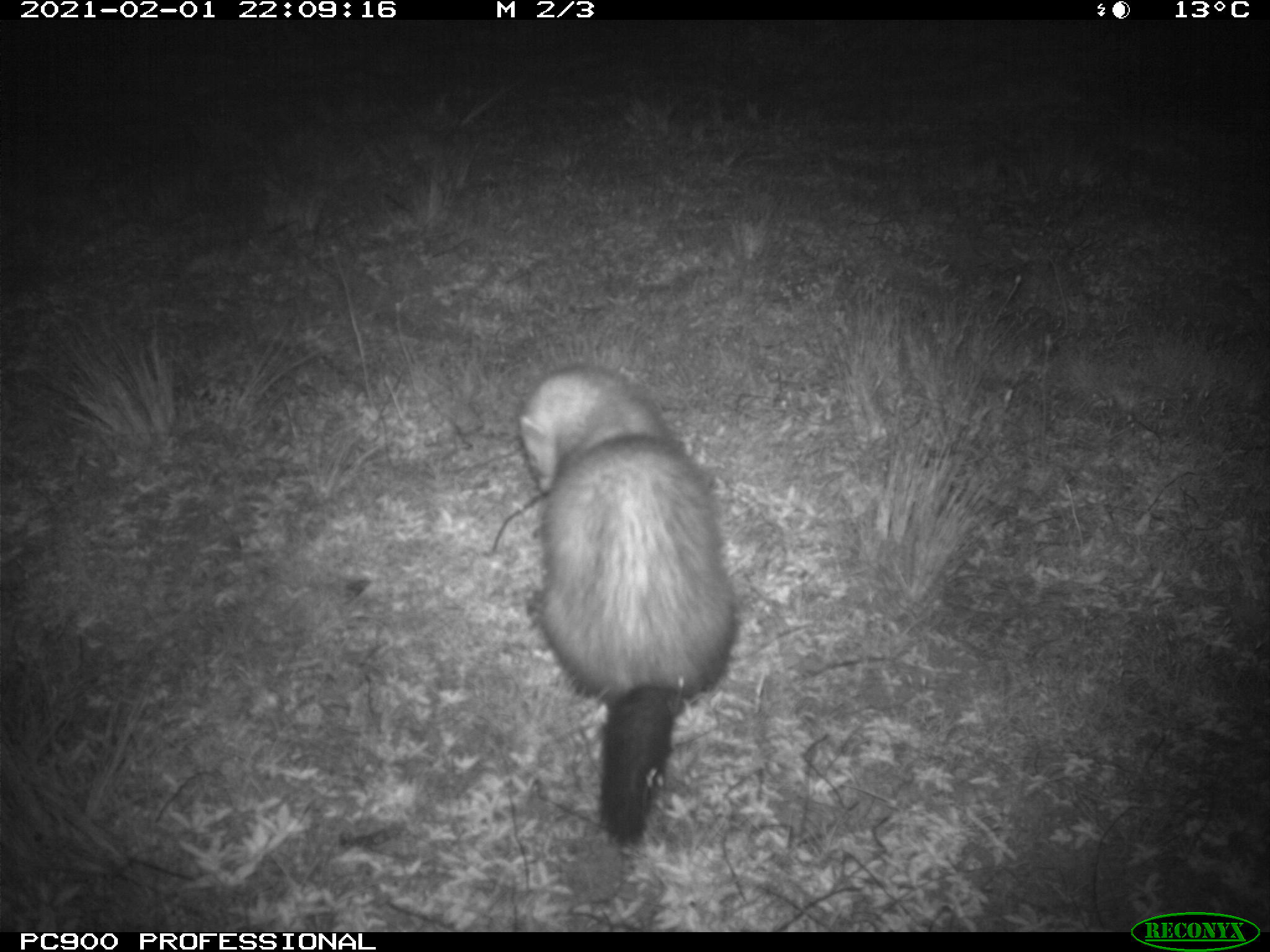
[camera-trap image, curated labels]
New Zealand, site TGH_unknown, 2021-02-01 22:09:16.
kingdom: Animalia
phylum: Chordata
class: Mammalia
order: Carnivora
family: Mustelidae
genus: Mustela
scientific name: Mustela furo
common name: ferret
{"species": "ferret (Mustela furo)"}